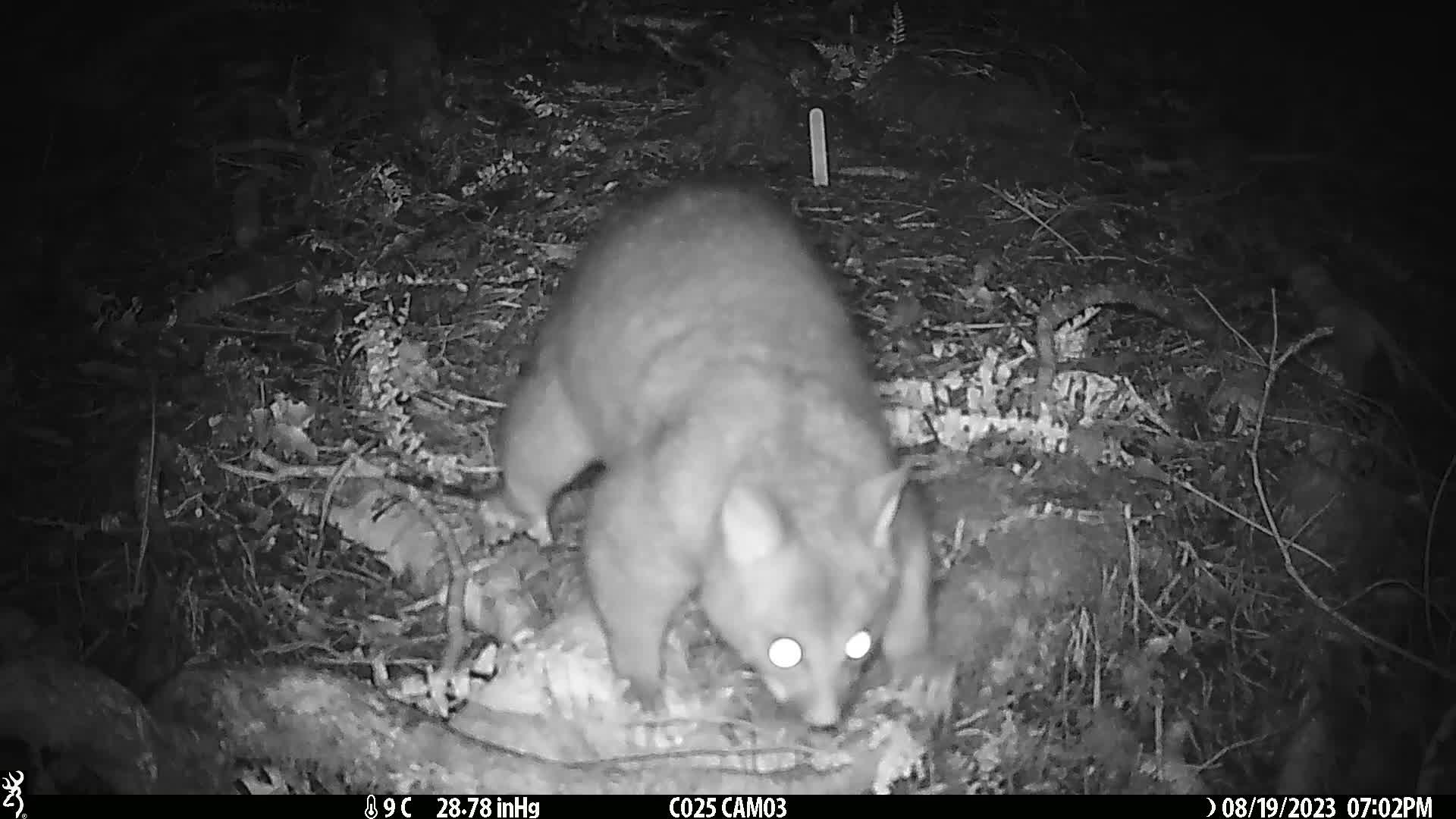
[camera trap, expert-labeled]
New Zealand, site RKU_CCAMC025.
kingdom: Animalia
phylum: Chordata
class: Mammalia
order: Diprotodontia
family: Phalangeridae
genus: Trichosurus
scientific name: Trichosurus vulpecula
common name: common brushtail possum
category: possum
Possum (common brushtail possum) (Trichosurus vulpecula).